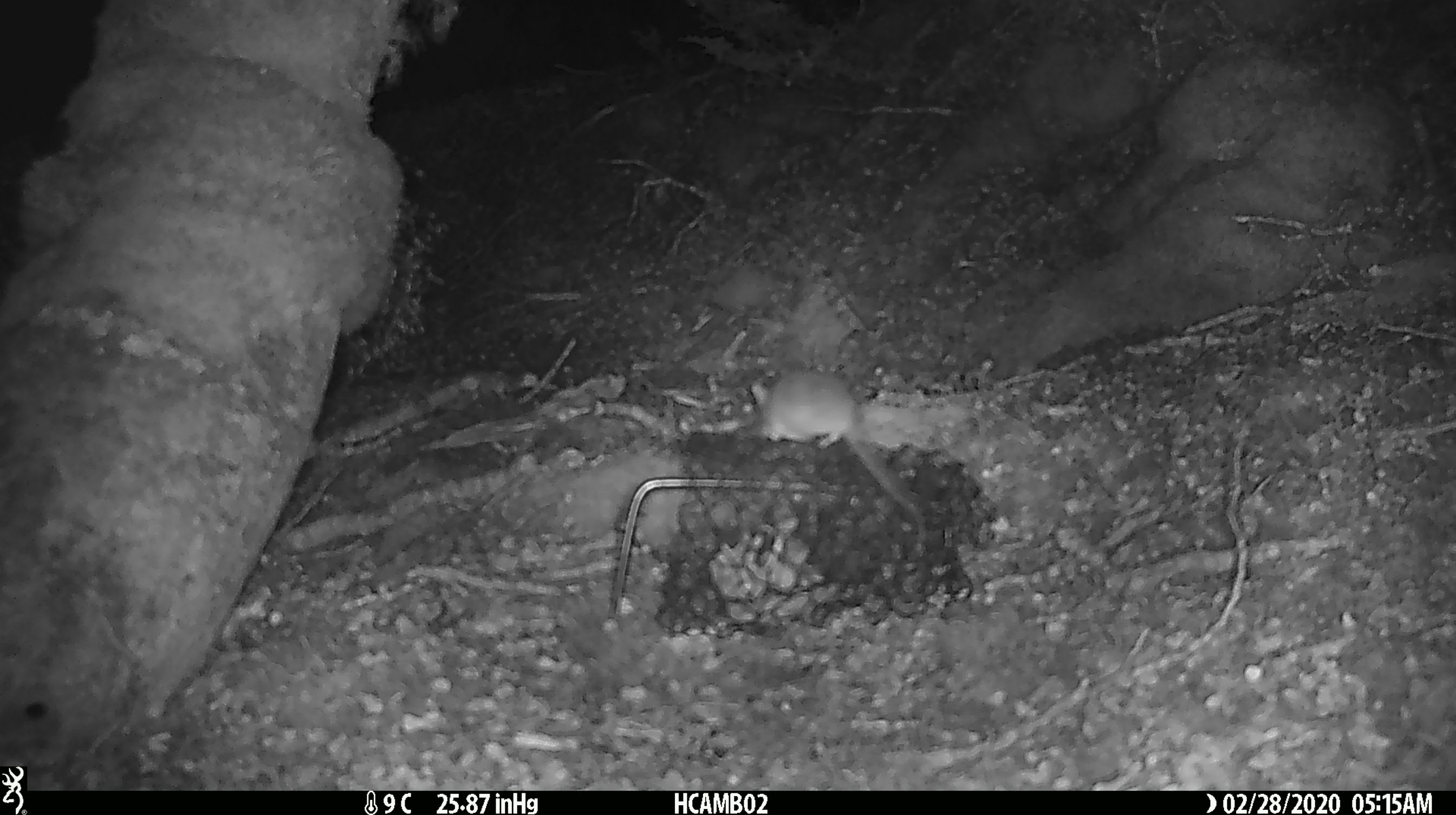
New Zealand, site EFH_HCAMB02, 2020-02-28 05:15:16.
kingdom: Animalia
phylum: Chordata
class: Mammalia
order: Rodentia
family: Muridae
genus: Mus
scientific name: Mus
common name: mouse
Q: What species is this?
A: Mouse (Mus).